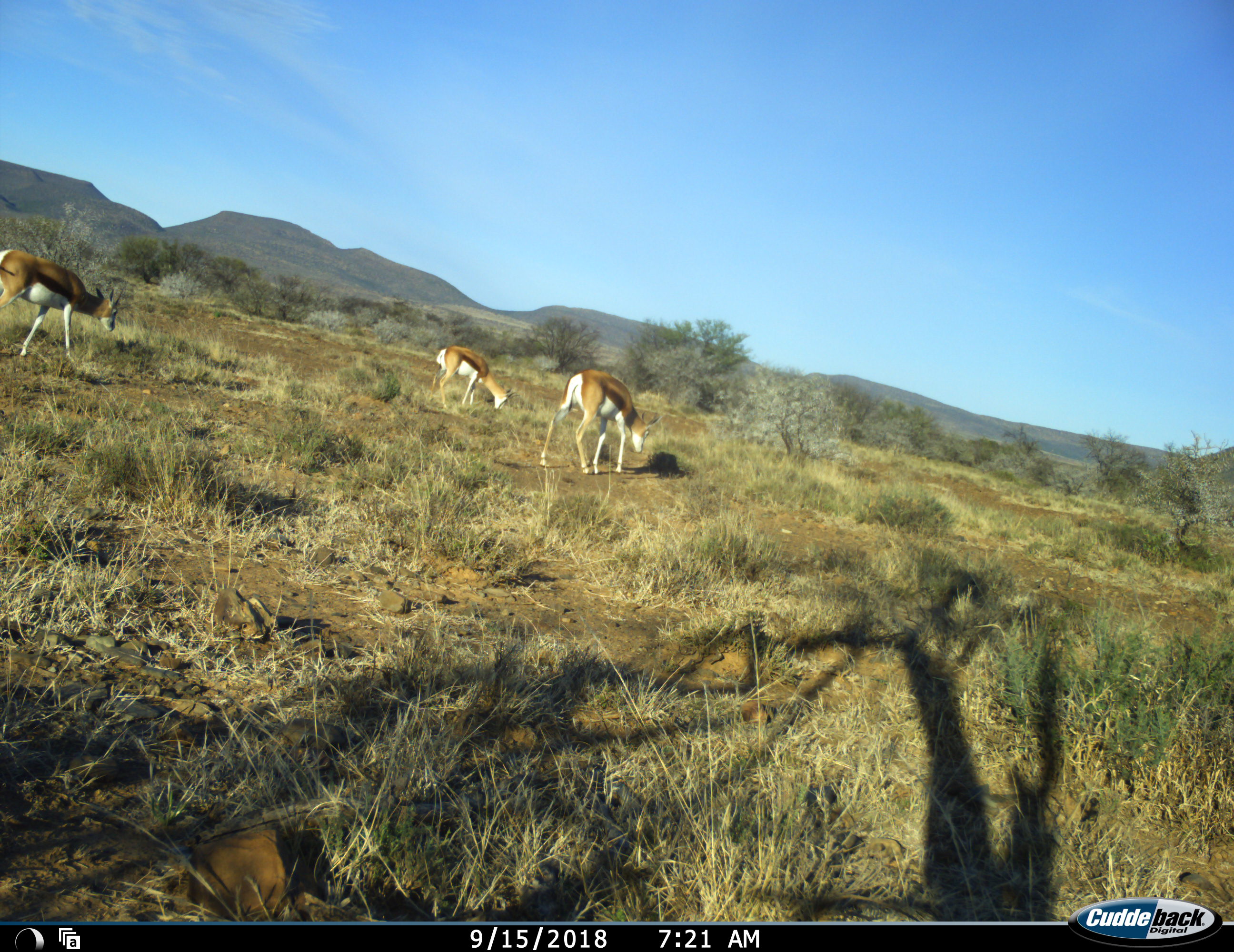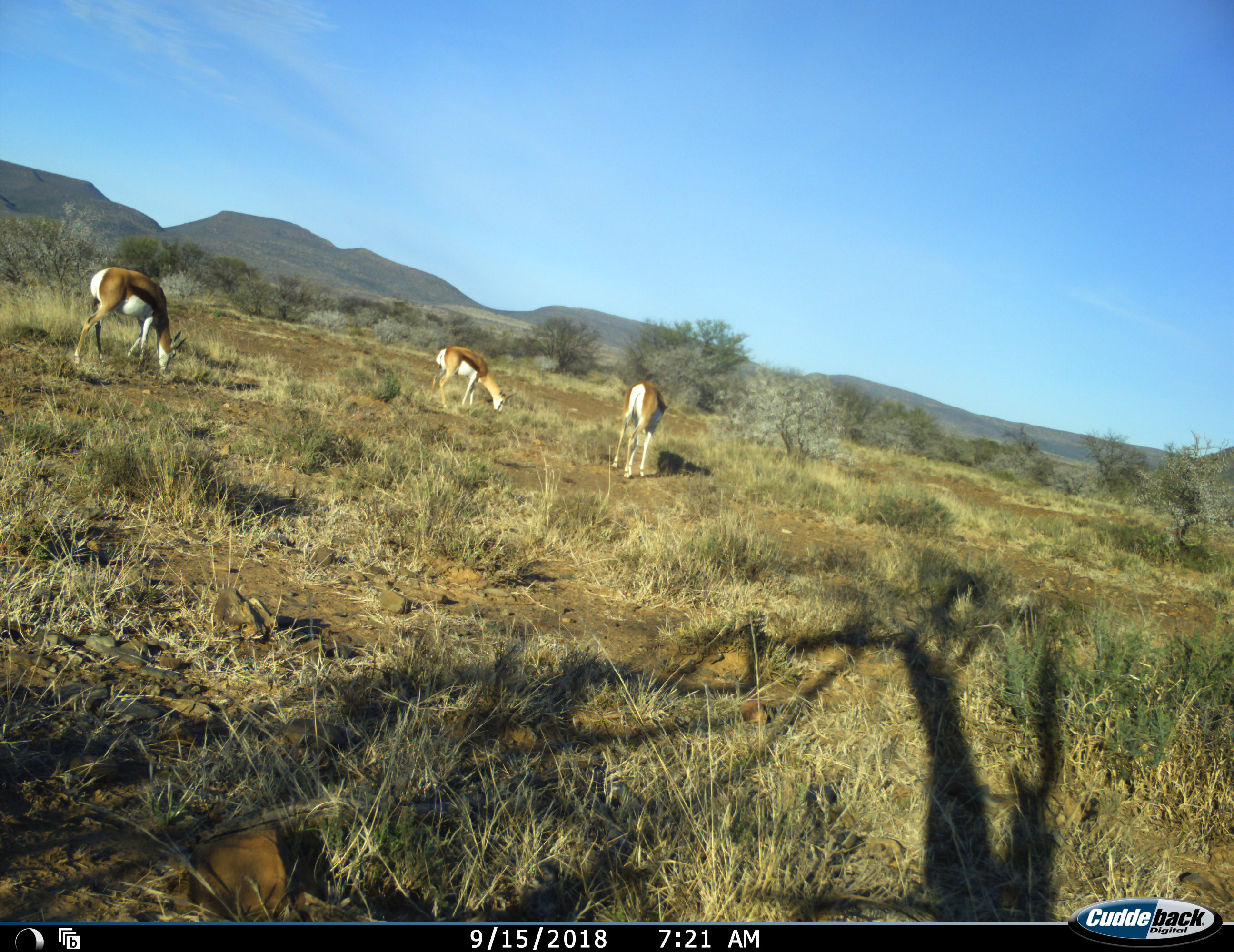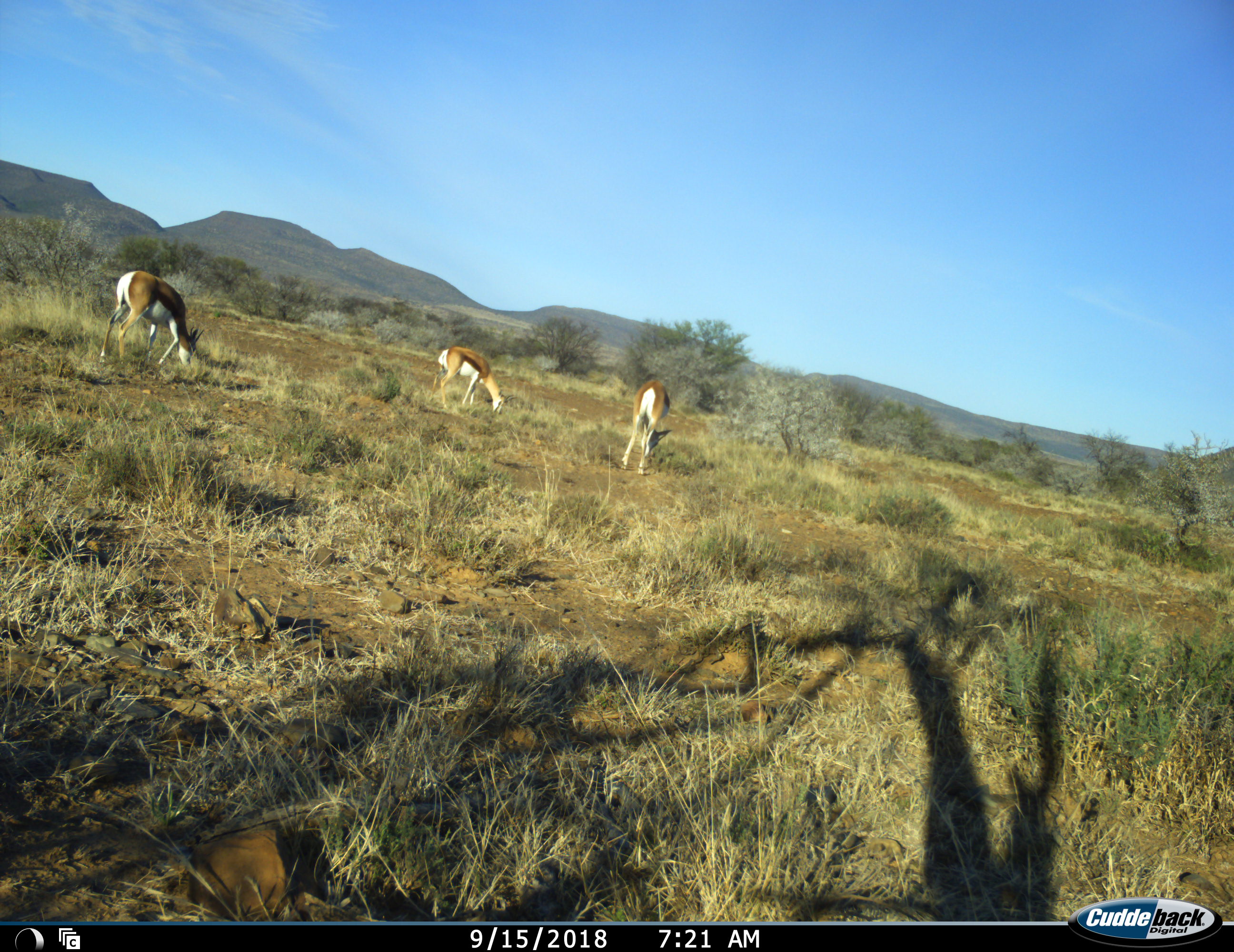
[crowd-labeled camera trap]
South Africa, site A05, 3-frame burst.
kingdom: Animalia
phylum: Chordata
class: Mammalia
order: Artiodactyla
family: Bovidae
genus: Antidorcas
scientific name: Antidorcas marsupialis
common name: springbok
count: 3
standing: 20%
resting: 0%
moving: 70%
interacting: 0%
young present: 10%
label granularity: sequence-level